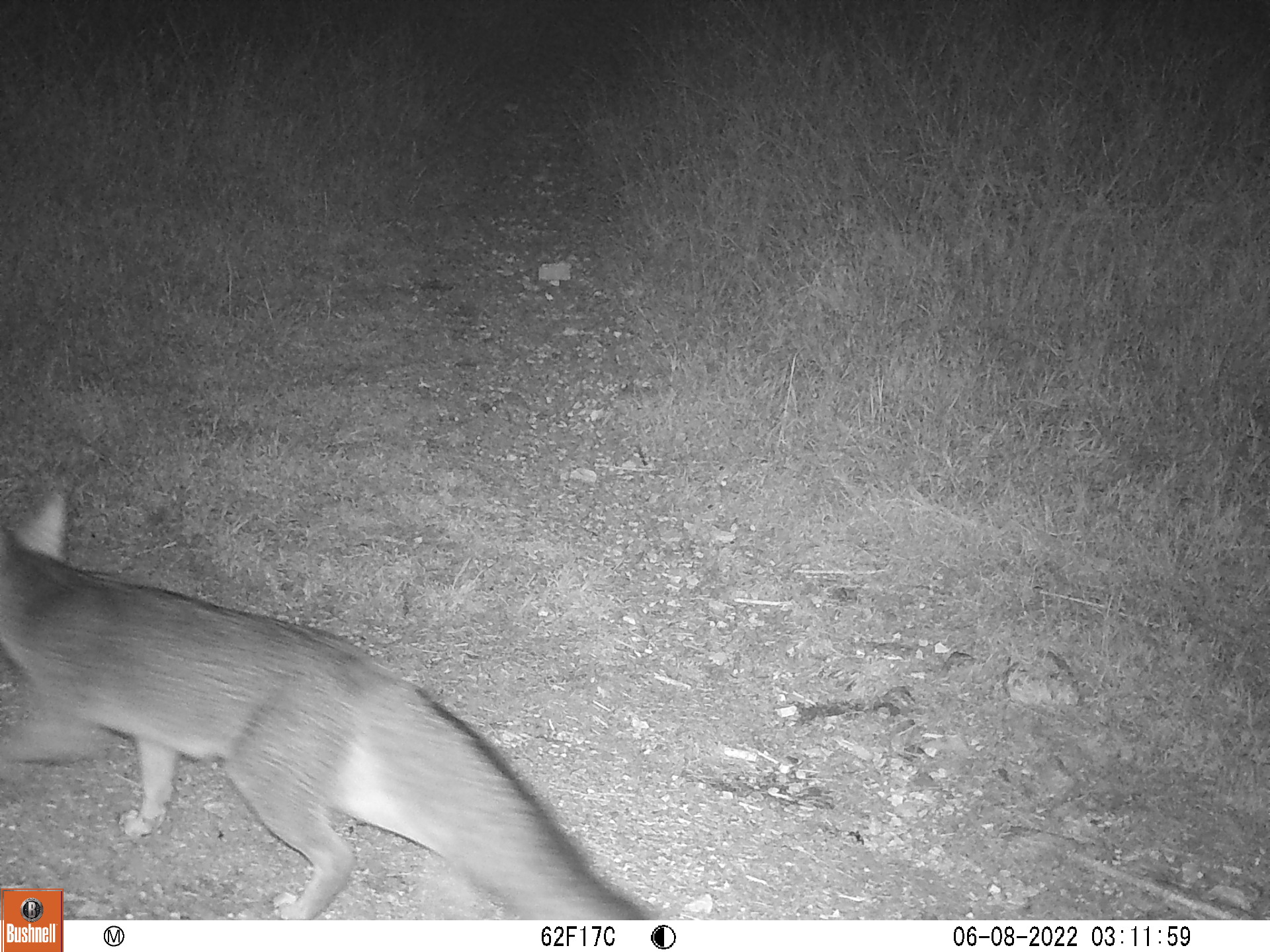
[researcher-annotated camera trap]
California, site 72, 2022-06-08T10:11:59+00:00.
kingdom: Animalia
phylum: Chordata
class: Mammalia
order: Carnivora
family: Canidae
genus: Urocyon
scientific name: Urocyon cinereoargenteus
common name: gray fox